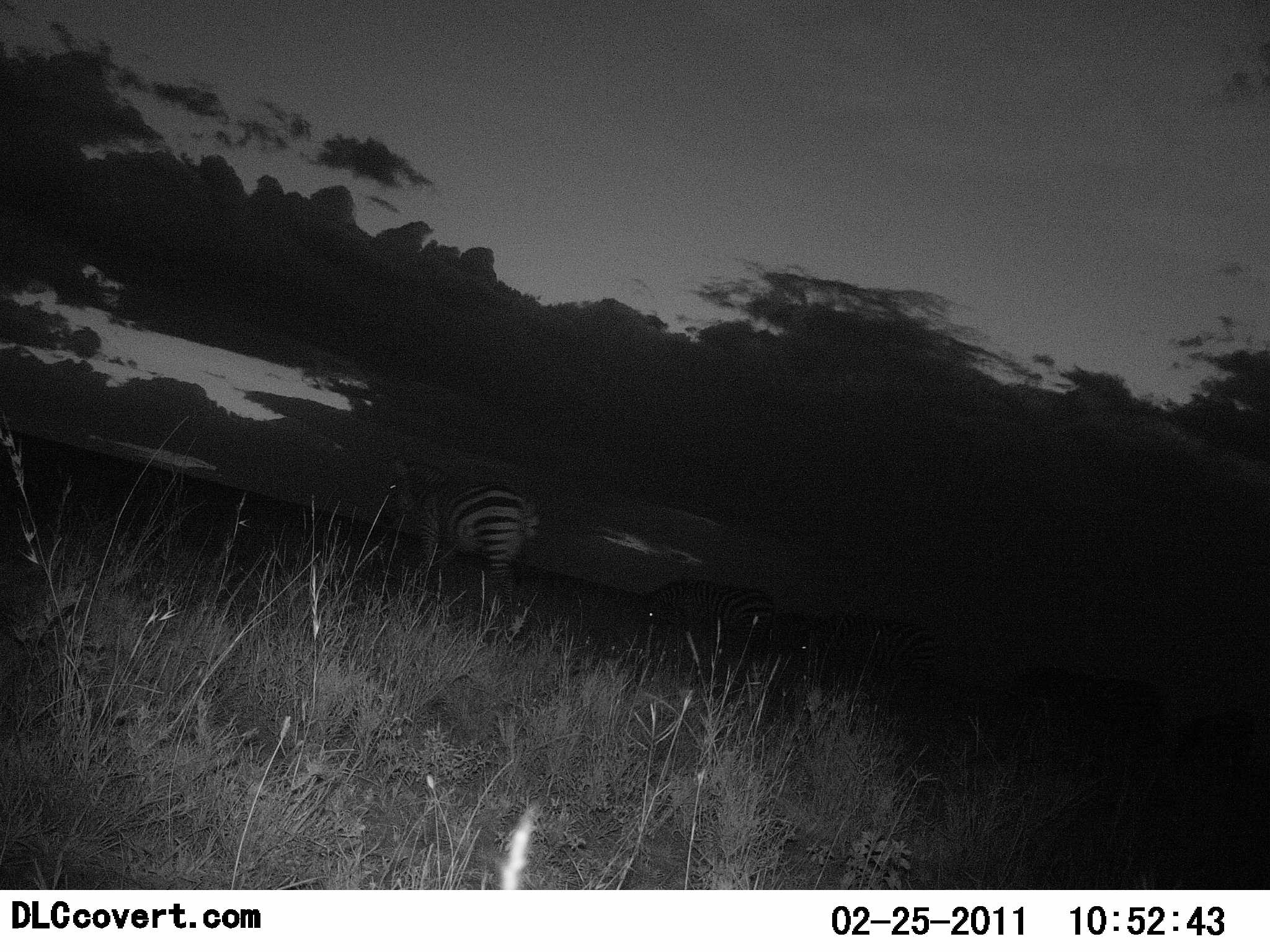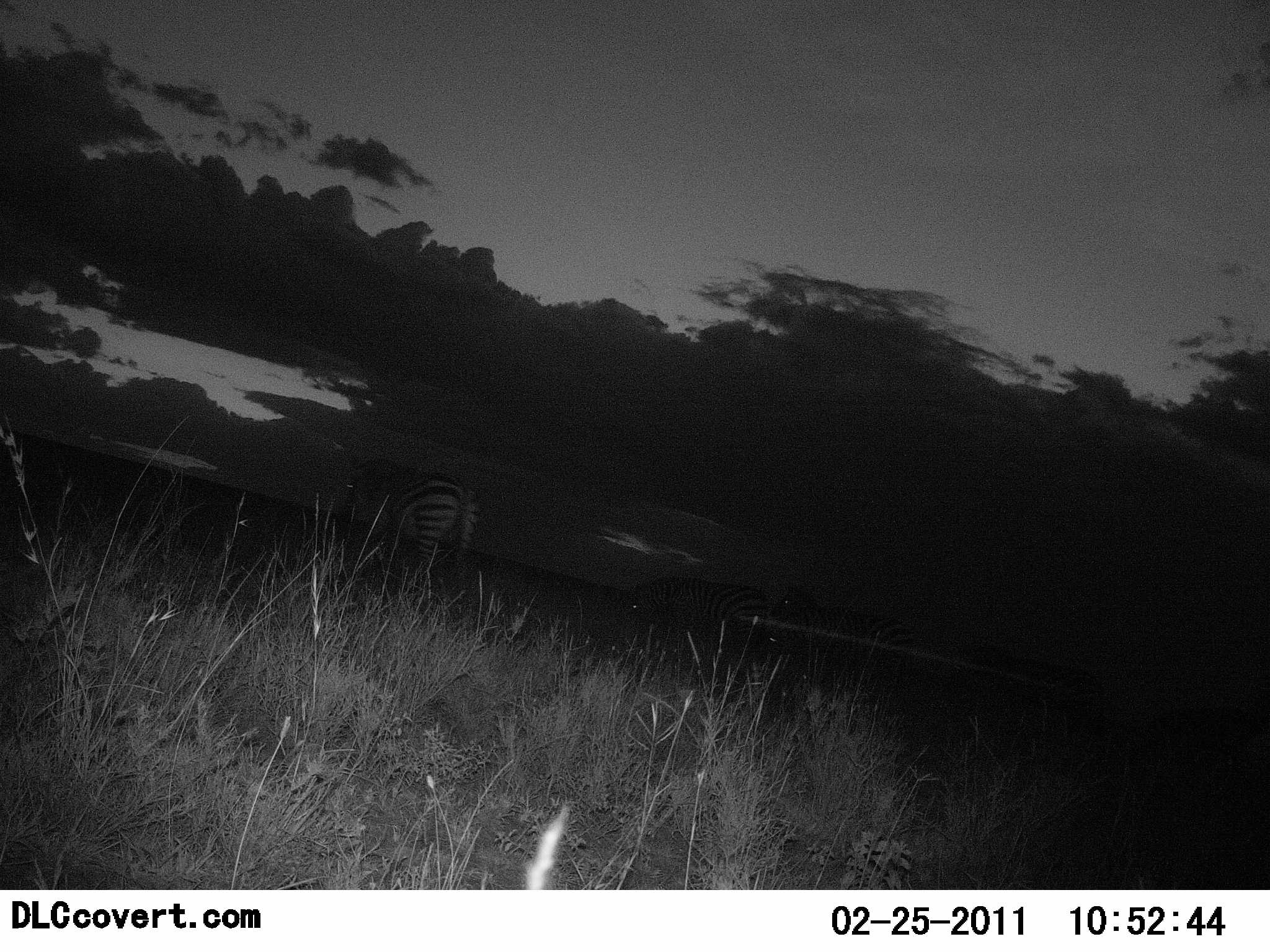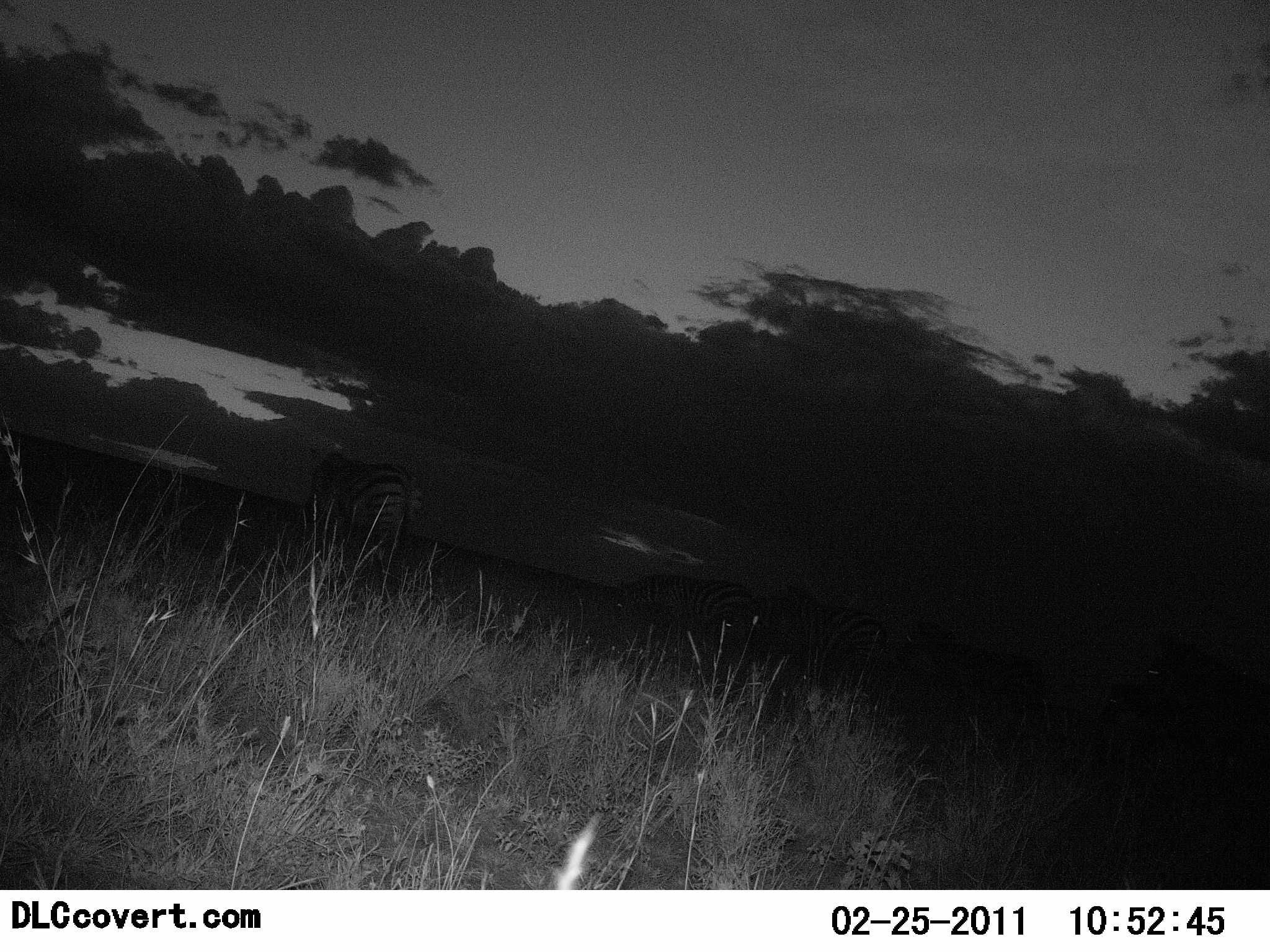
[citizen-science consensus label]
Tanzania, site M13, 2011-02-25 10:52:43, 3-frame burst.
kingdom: Animalia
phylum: Chordata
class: Mammalia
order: Perissodactyla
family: Equidae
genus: Equus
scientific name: Equus quagga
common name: plains zebra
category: zebra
Zebra (plains zebra) (Equus quagga), count 2. Behavior (volunteer vote fractions): standing 20%, resting 0%, moving 80%, interacting 0%. Young present (vote fraction): 0%. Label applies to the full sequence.